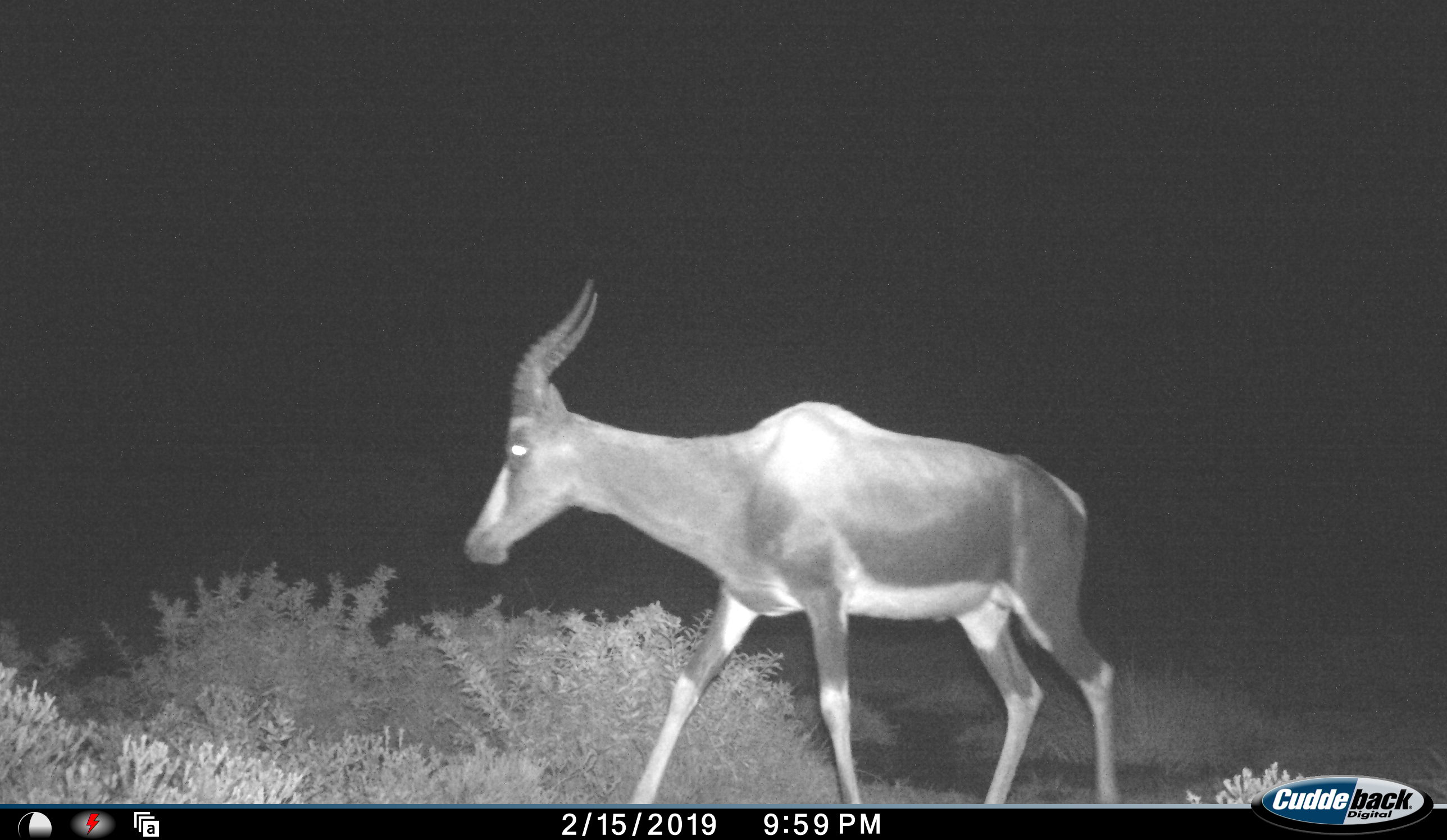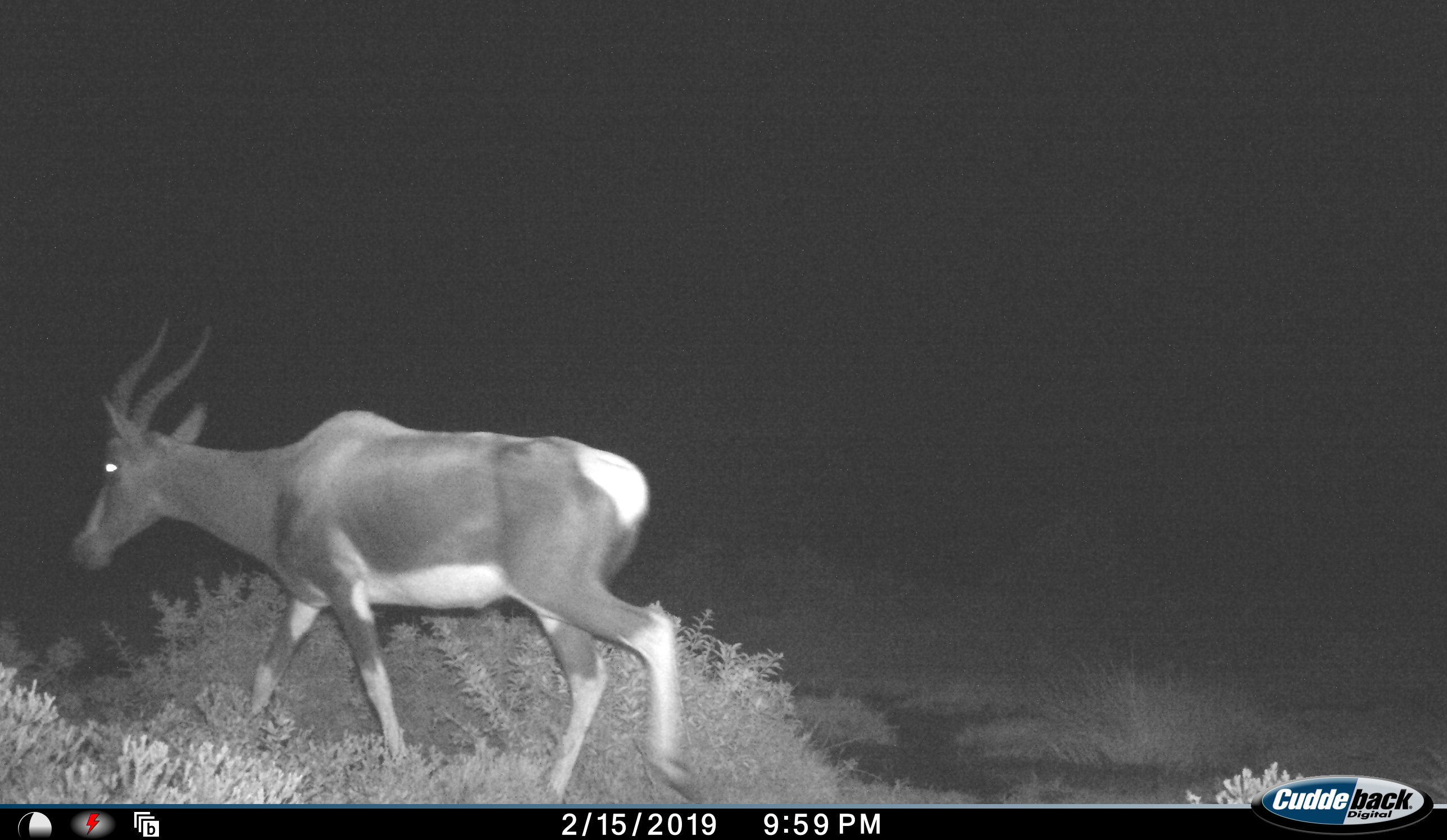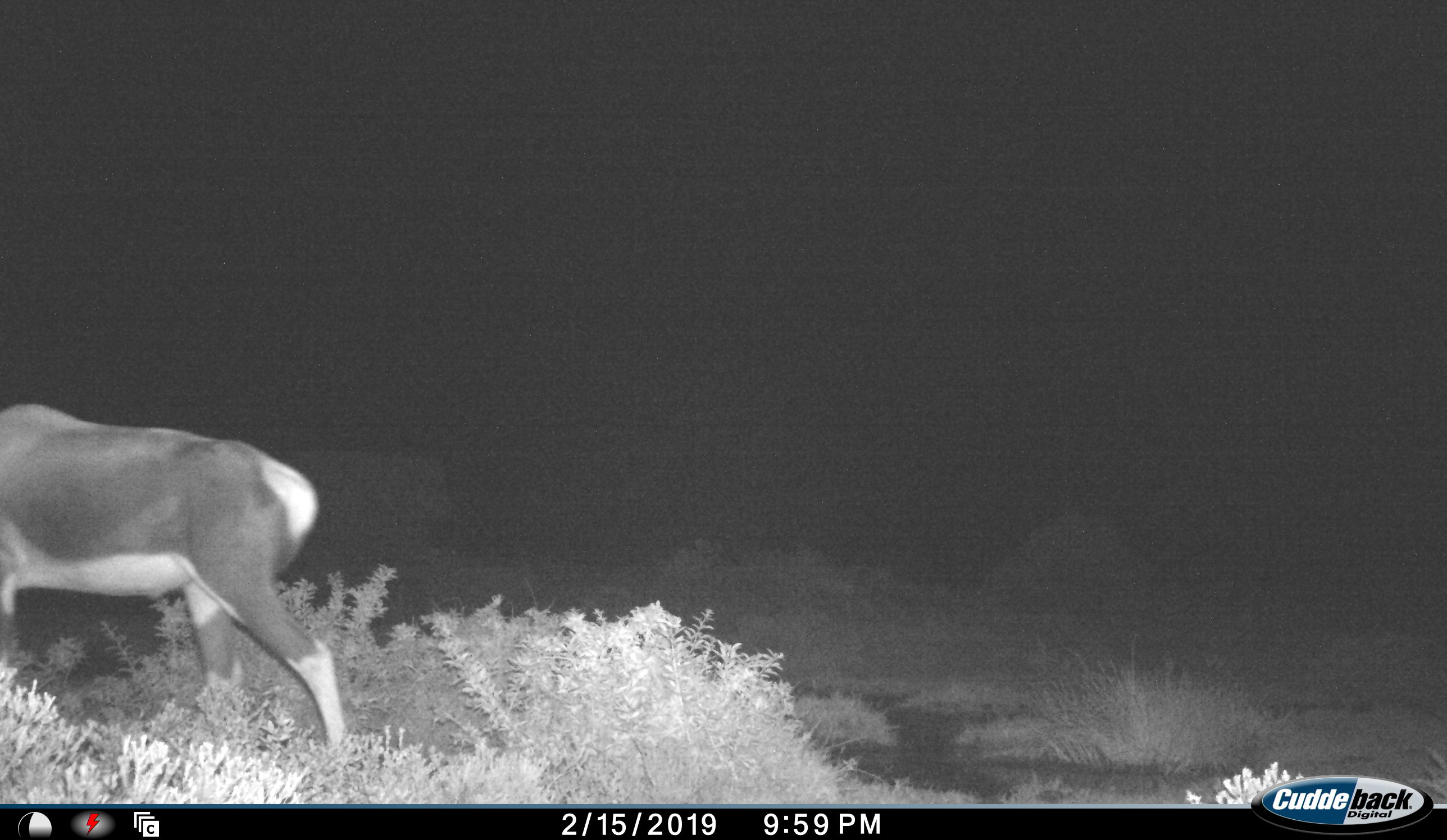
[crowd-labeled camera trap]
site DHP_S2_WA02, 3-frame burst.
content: unidentified animal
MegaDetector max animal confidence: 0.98